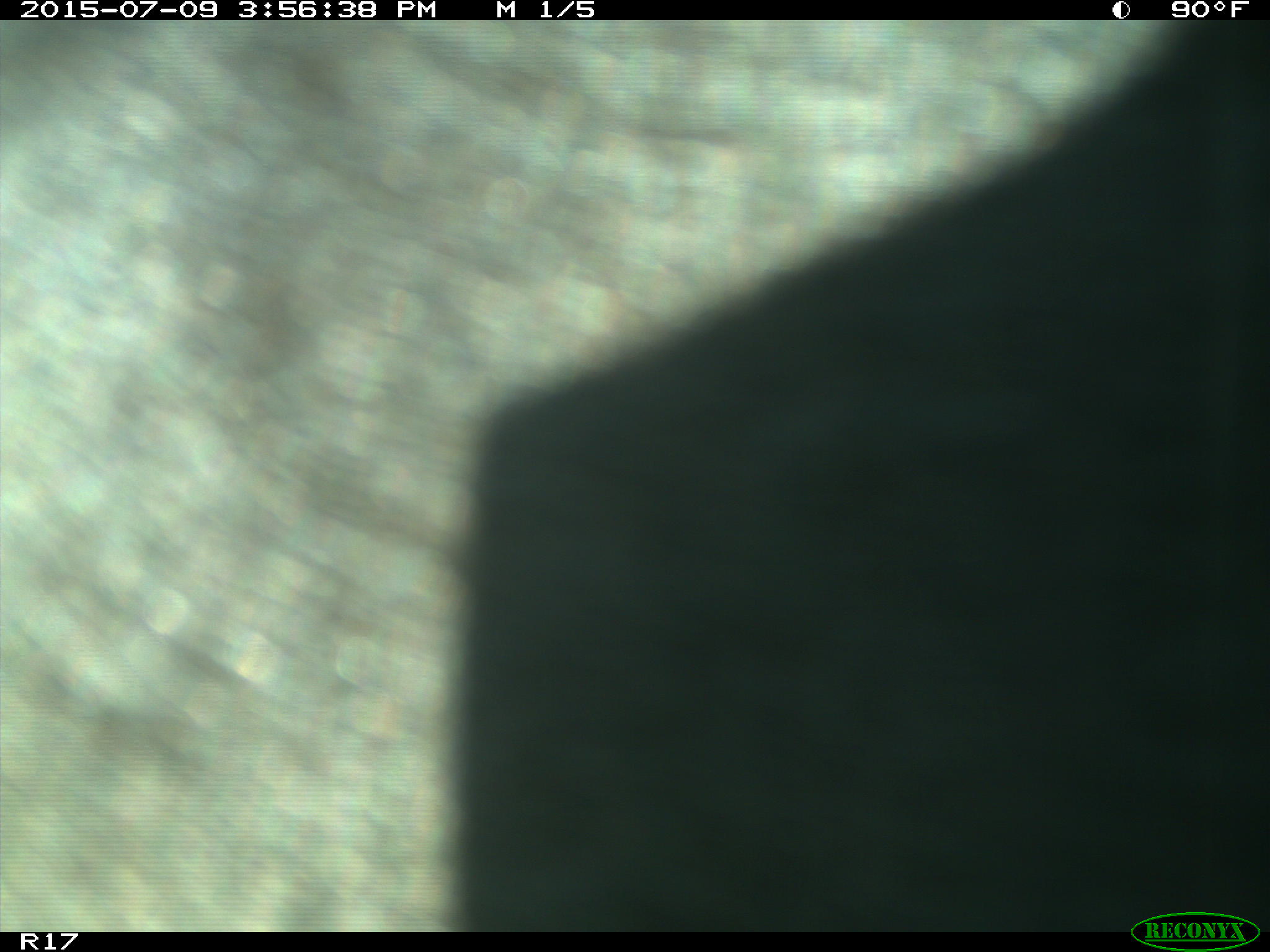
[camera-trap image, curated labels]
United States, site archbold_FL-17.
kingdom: Animalia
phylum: Chordata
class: Mammalia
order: Artiodactyla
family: Bovidae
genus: Bos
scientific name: Bos taurus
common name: domestic cow